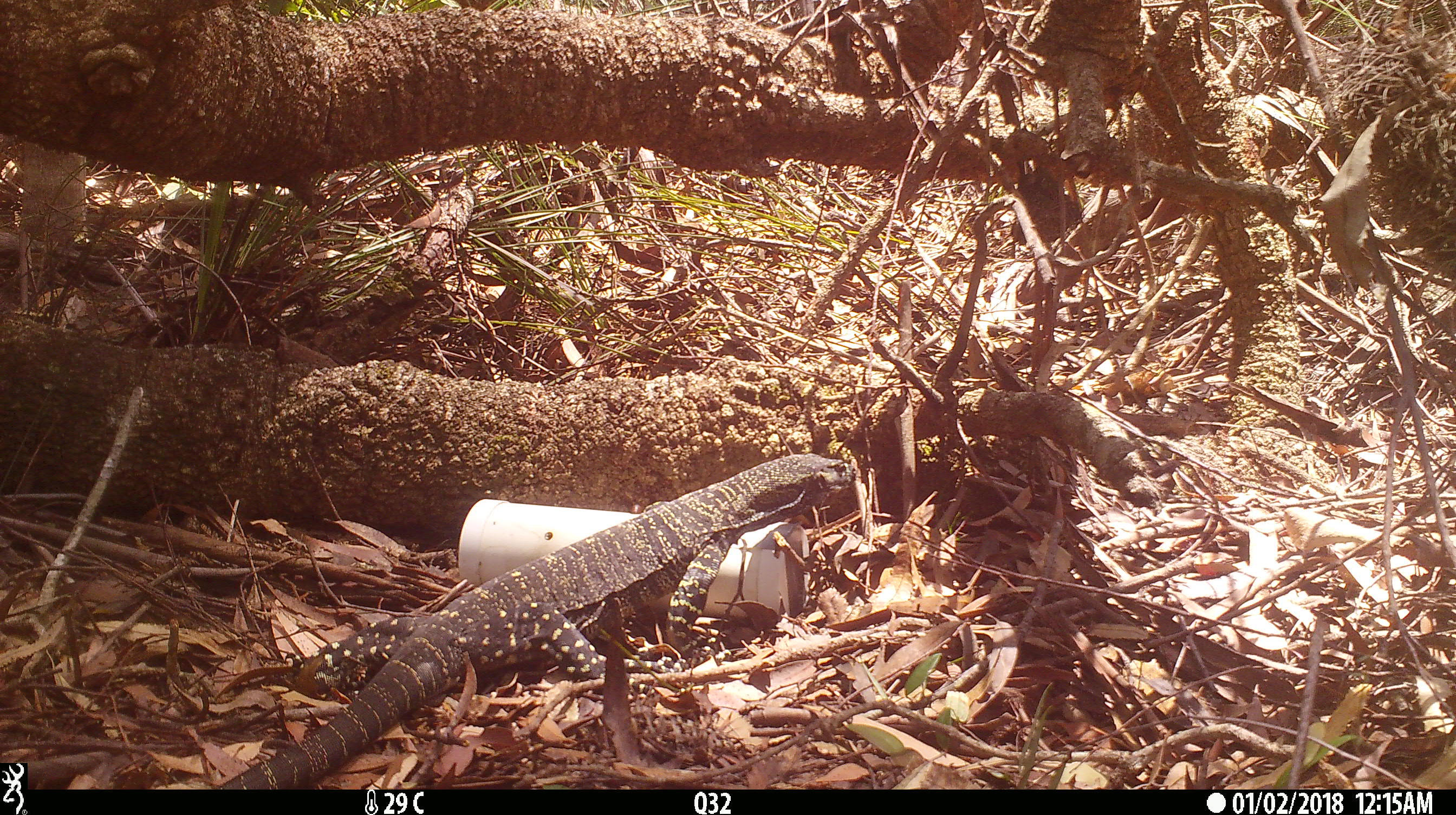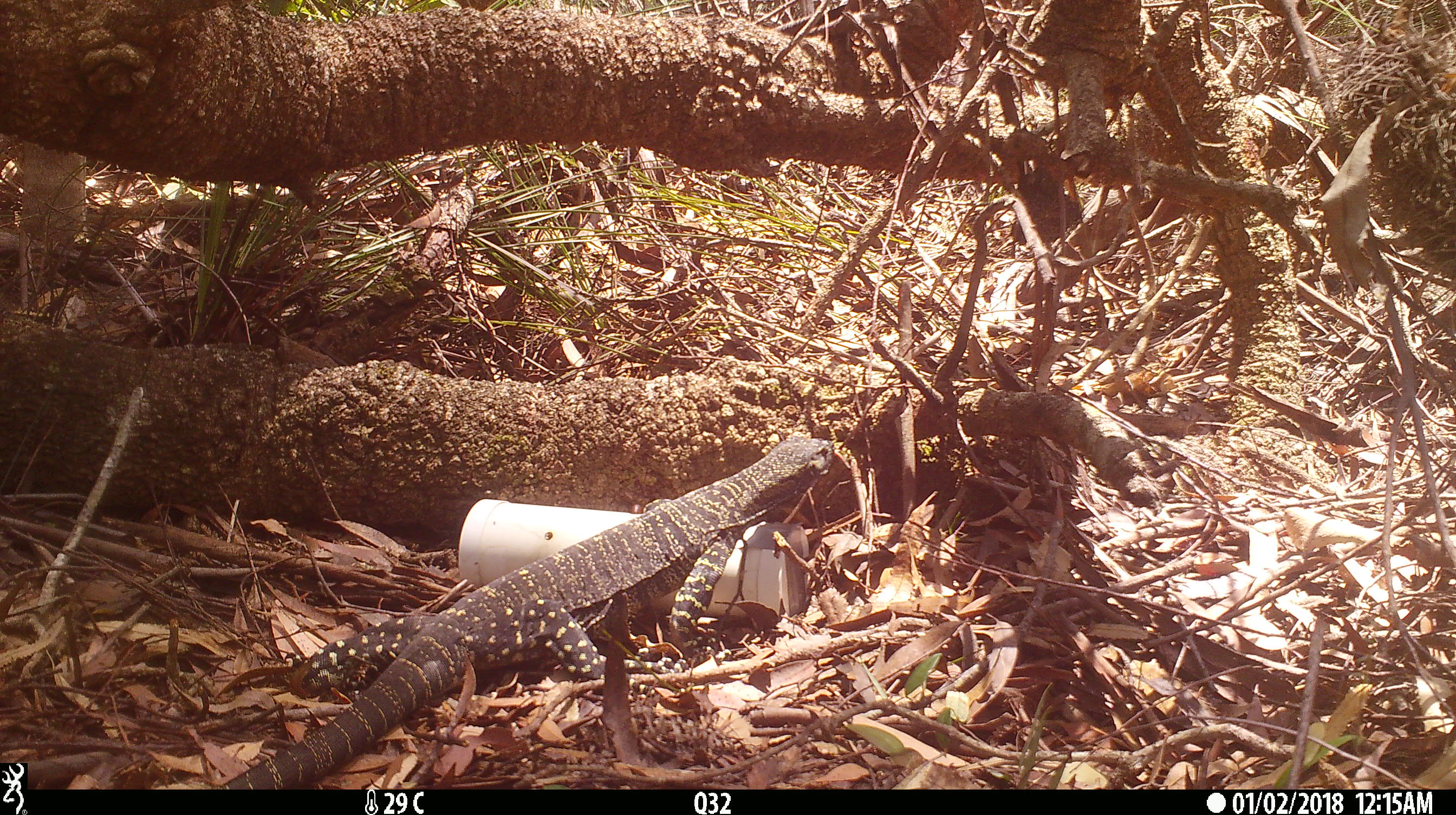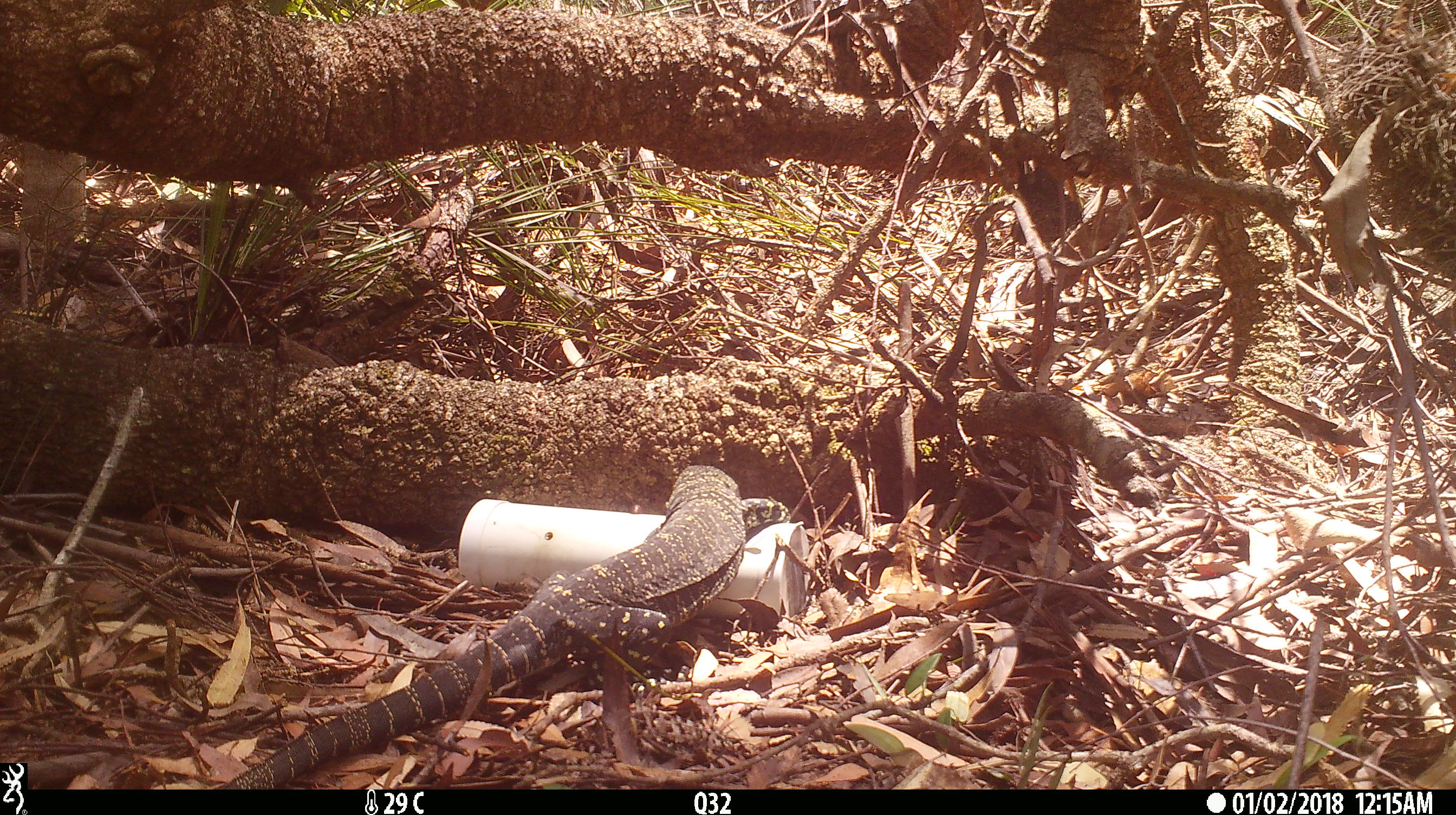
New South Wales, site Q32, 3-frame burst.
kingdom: Animalia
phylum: Chordata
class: Reptilia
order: Squamata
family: Varanidae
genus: Varanus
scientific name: Varanus varius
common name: lace monitor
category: goanna